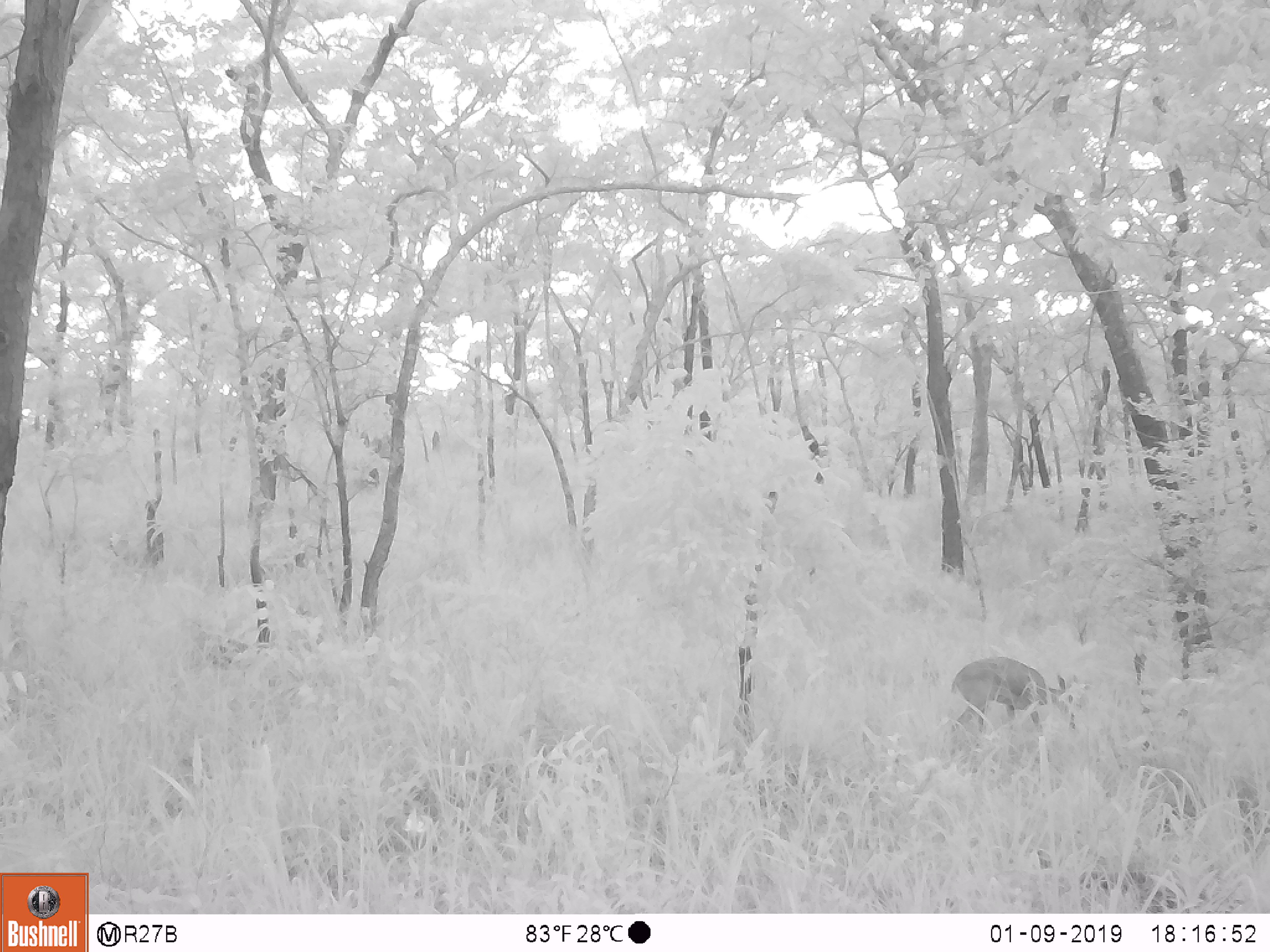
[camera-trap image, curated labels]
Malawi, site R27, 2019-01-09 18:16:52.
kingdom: Animalia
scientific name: Animalia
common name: other animal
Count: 1.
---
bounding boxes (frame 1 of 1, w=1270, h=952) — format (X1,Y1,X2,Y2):
other animal: (931,640,1079,762)